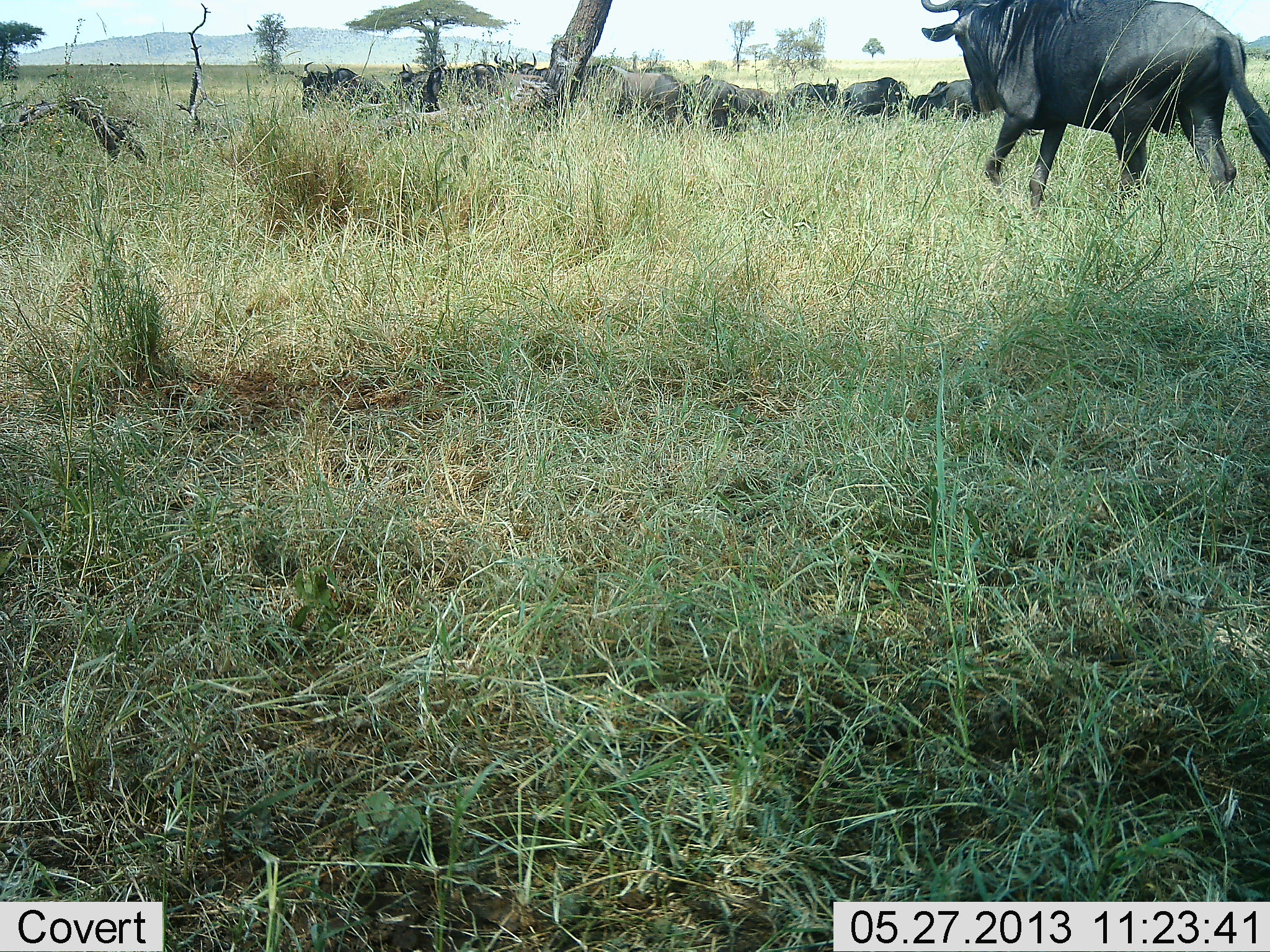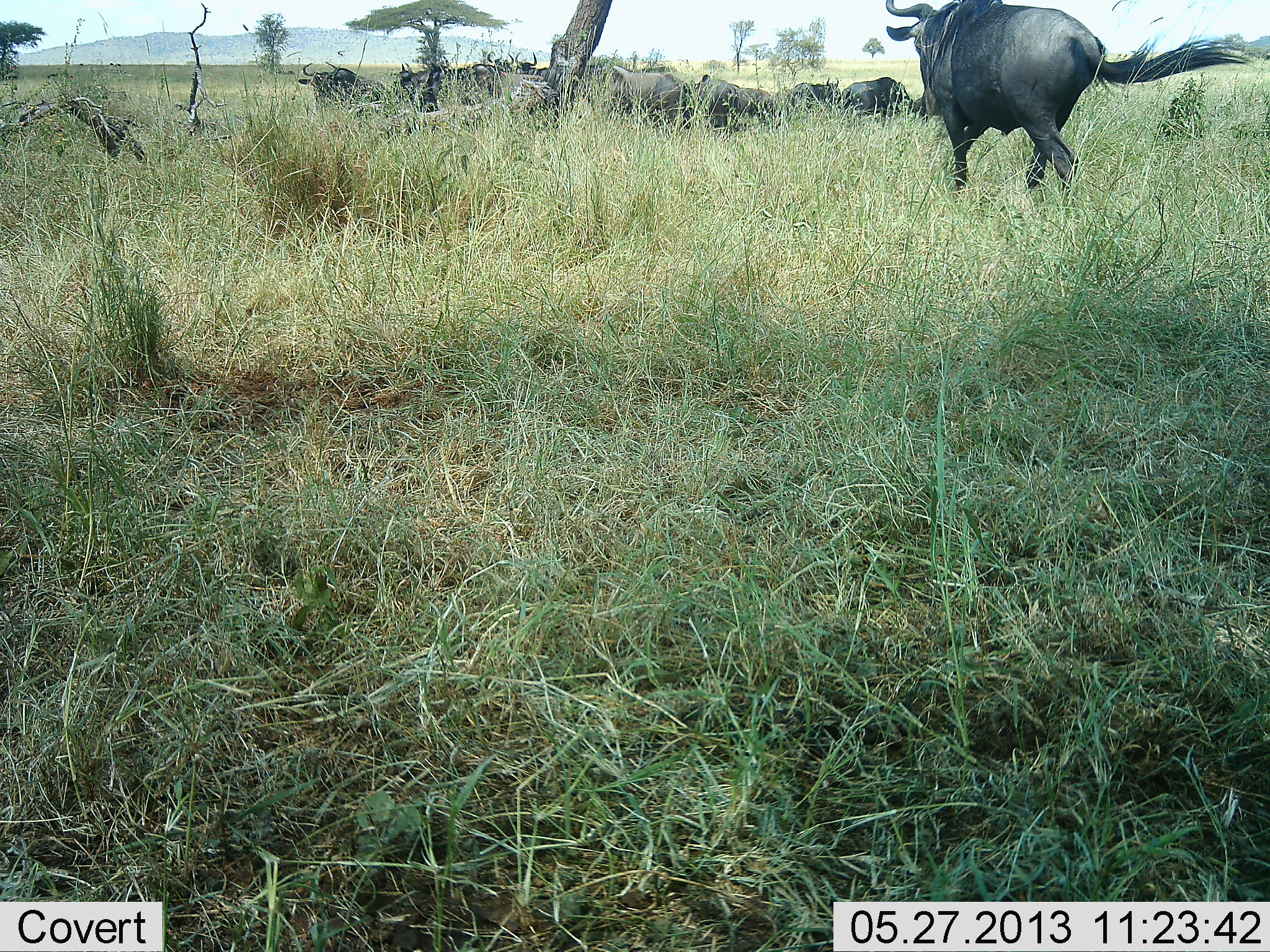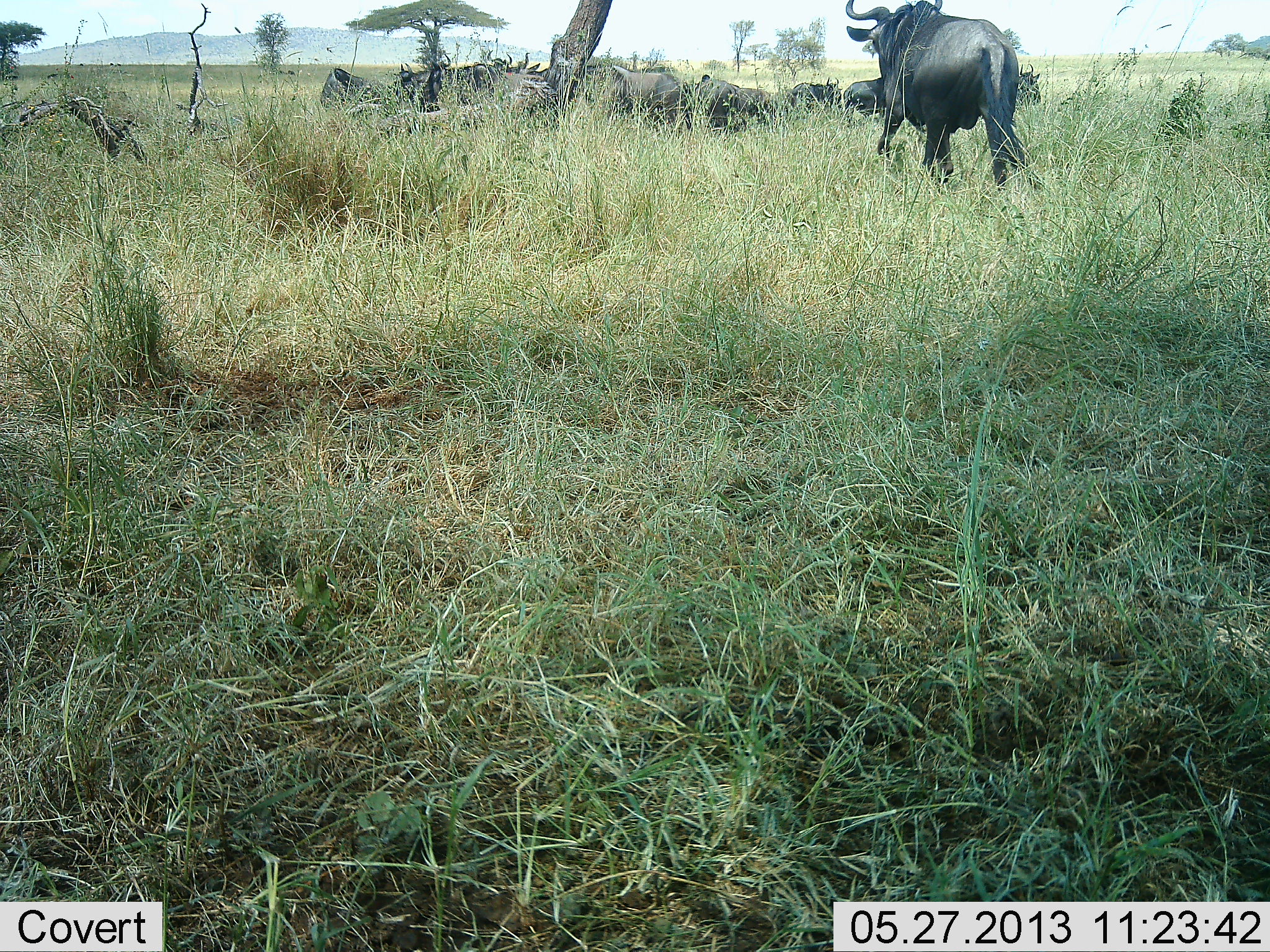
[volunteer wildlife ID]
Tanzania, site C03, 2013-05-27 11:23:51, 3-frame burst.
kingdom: Animalia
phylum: Chordata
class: Mammalia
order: Artiodactyla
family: Bovidae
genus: Connochaetes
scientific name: Connochaetes taurinus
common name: blue wildebeest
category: wildebeest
Wildebeest (blue wildebeest) (Connochaetes taurinus), count 11-50. Behavior (volunteer vote fractions): standing 70%, resting 20%, moving 100%, interacting 0%. Young present (vote fraction): 0%. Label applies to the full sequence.